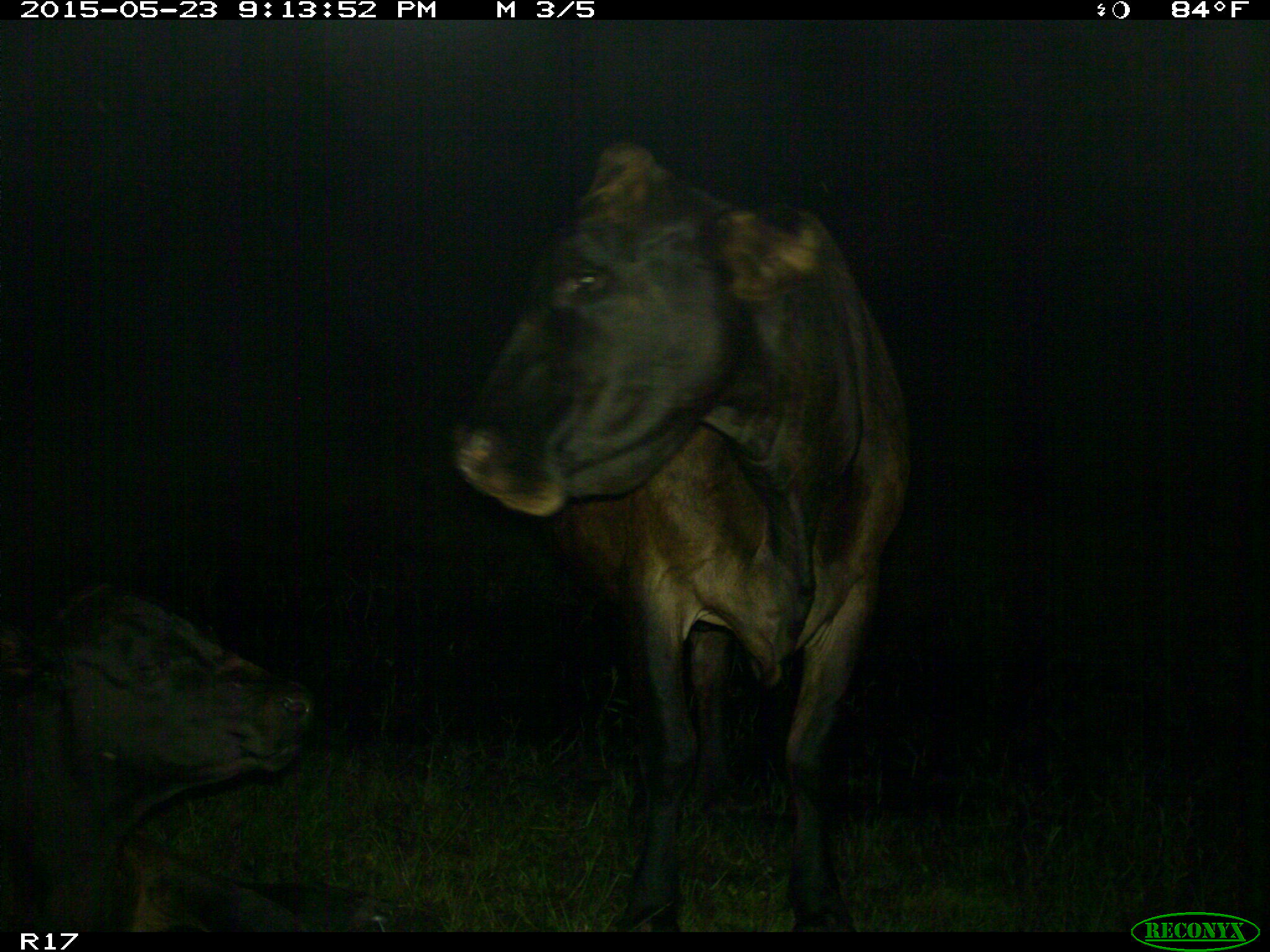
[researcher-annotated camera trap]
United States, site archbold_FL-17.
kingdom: Animalia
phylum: Chordata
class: Mammalia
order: Artiodactyla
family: Bovidae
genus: Bos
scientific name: Bos taurus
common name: domestic cow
Bos taurus (domestic cow).